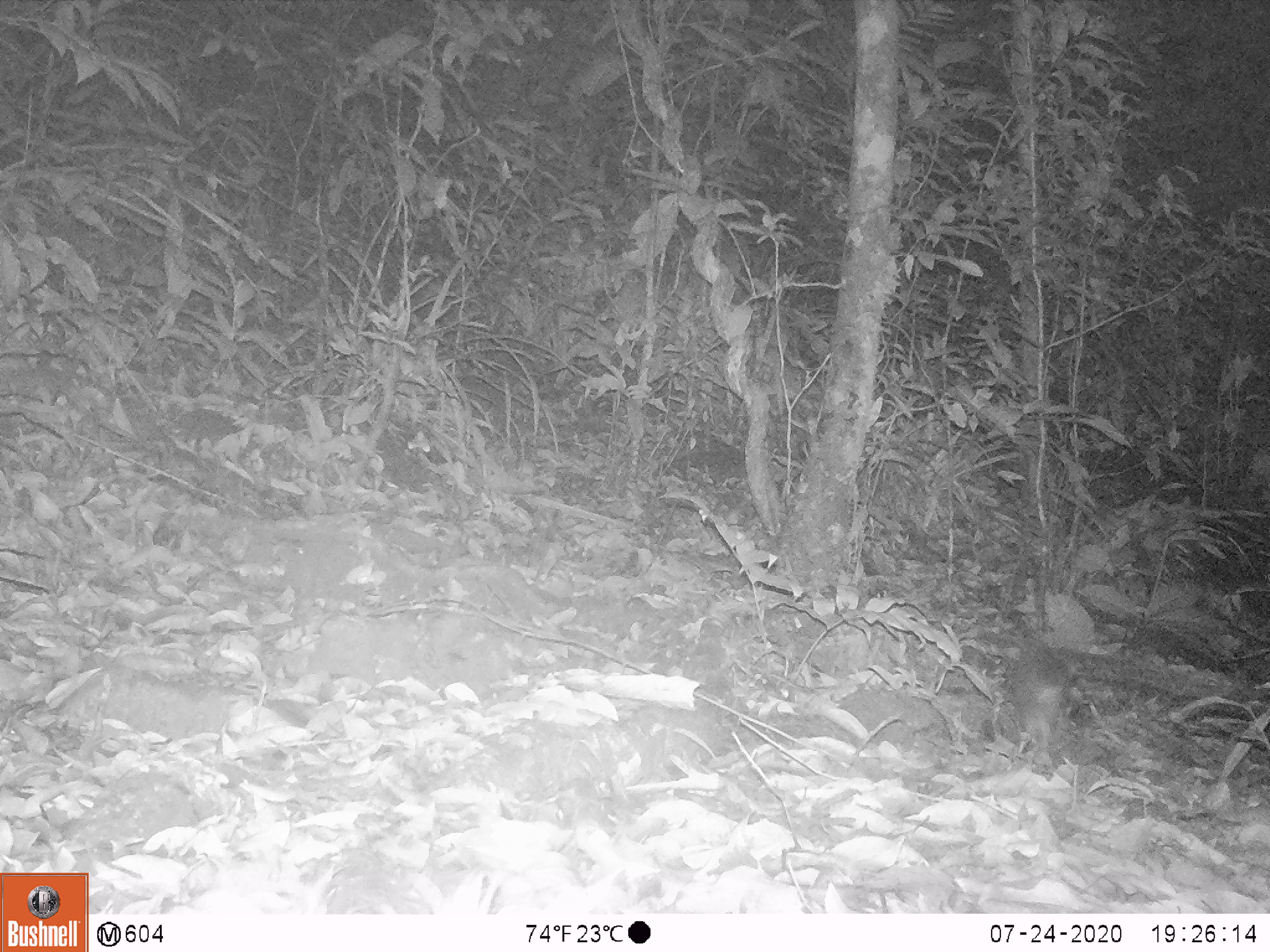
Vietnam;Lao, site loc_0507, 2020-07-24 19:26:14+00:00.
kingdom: Animalia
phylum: Chordata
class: Mammalia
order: Carnivora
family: Mustelidae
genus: Melogale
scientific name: Melogale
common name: ferret badger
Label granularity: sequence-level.